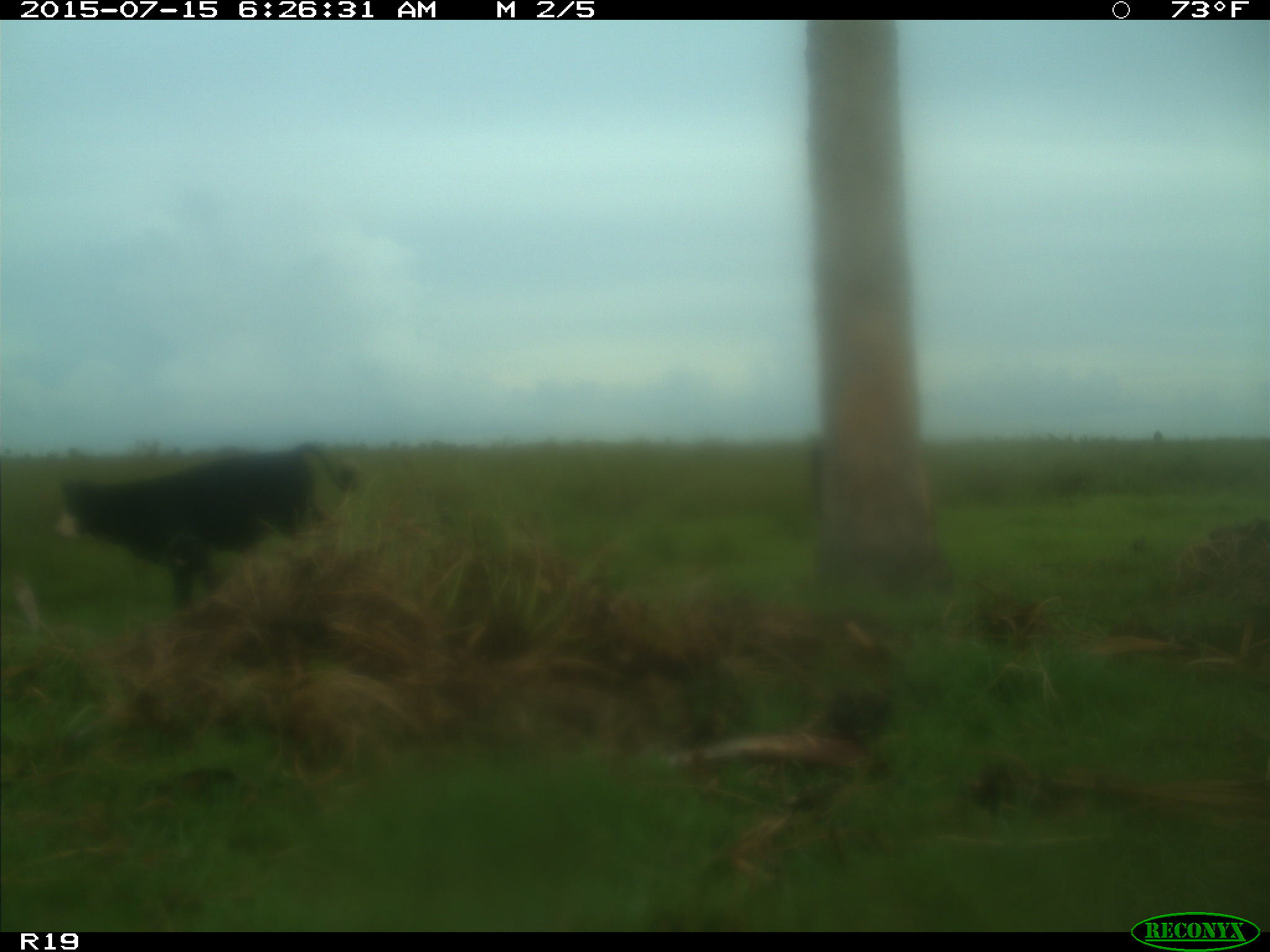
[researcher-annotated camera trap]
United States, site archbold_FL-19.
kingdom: Animalia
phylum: Chordata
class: Mammalia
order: Artiodactyla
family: Bovidae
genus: Bos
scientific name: Bos taurus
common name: domestic cow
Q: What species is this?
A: Bos taurus (domestic cow).